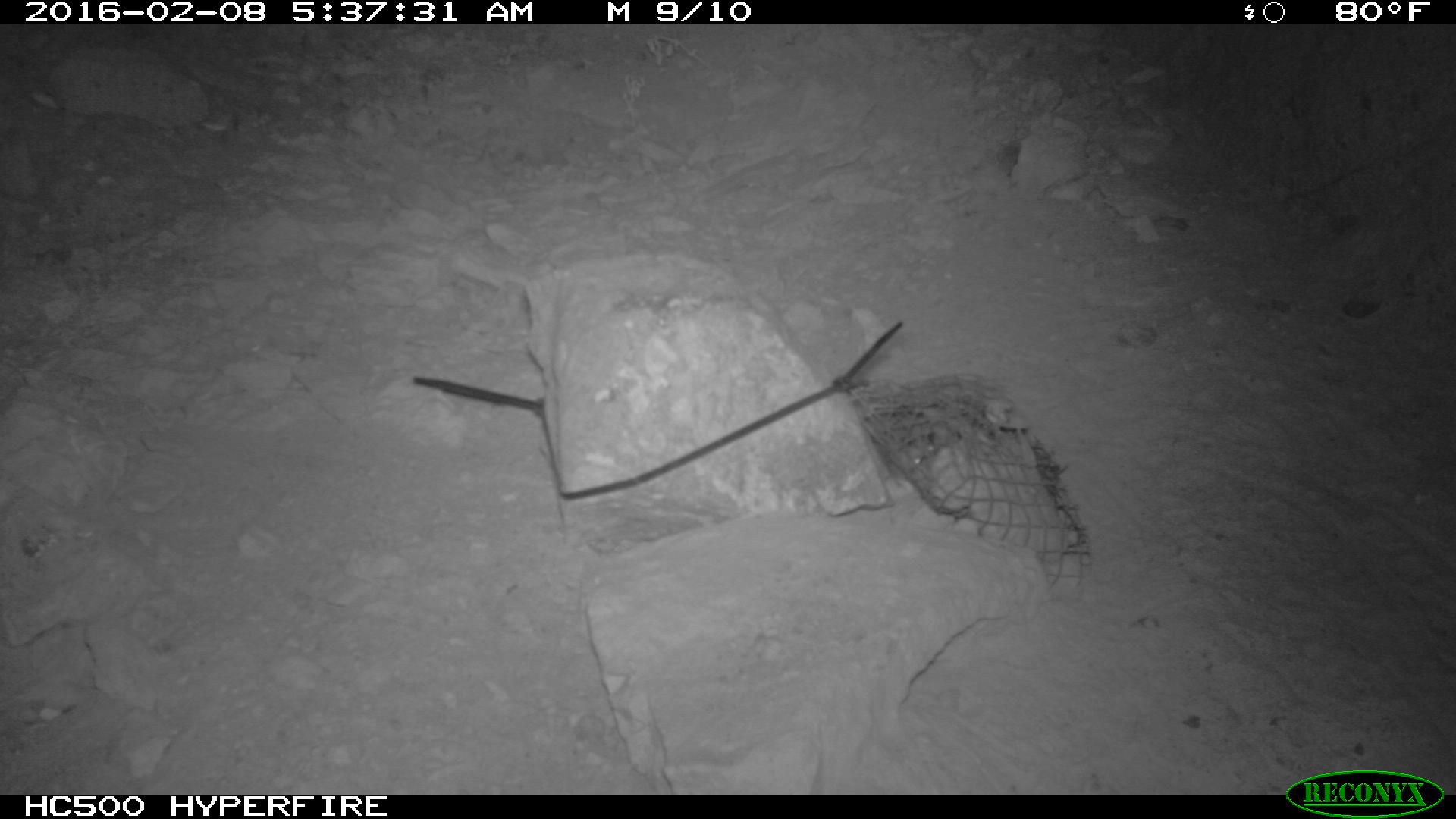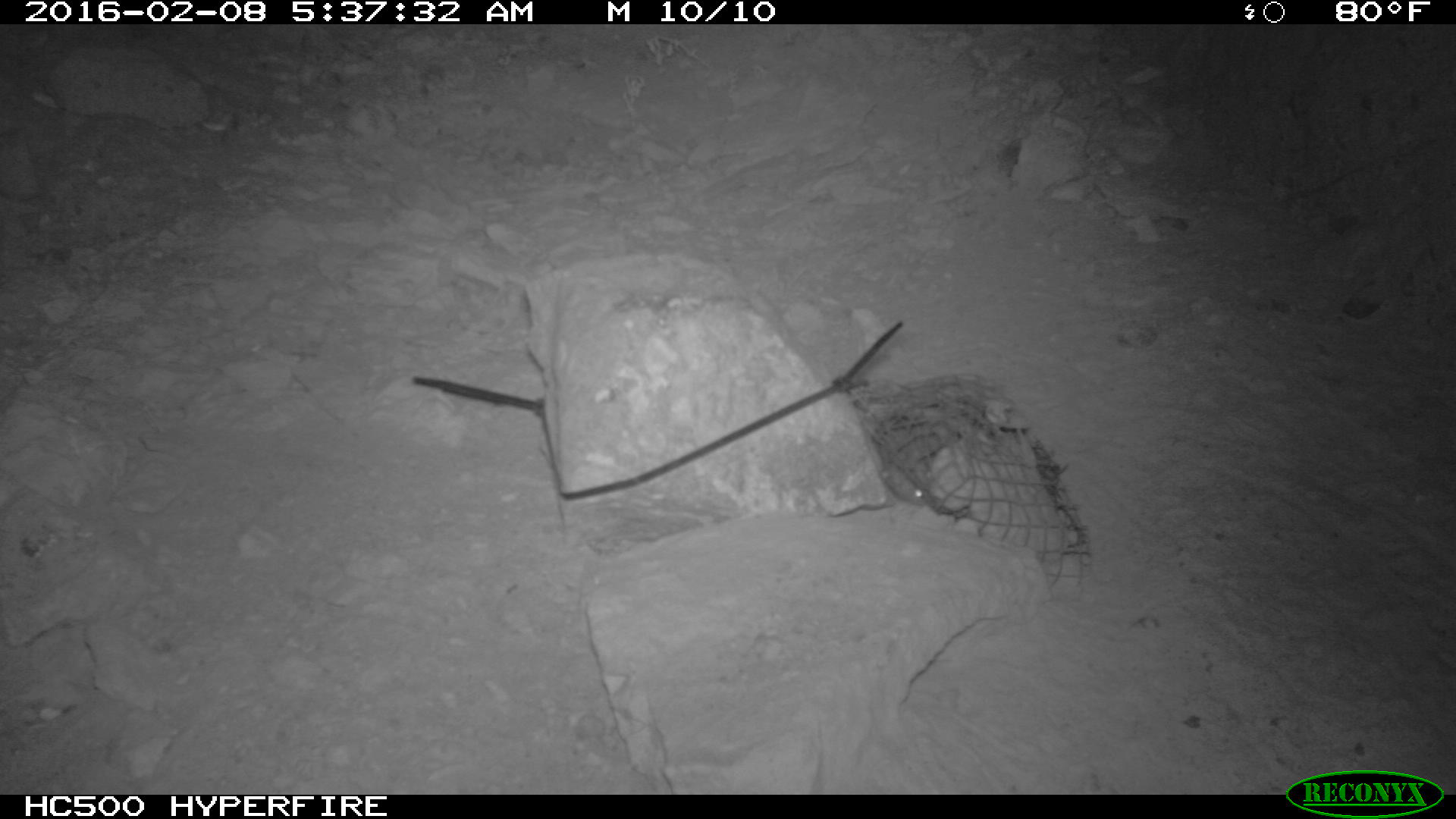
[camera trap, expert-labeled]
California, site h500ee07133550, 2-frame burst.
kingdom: Animalia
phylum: Chordata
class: Mammalia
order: Rodentia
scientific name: Rodentia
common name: rodent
Rodent (Rodentia).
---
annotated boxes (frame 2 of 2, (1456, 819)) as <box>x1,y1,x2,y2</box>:
rodent: <box>878,439,927,507</box>